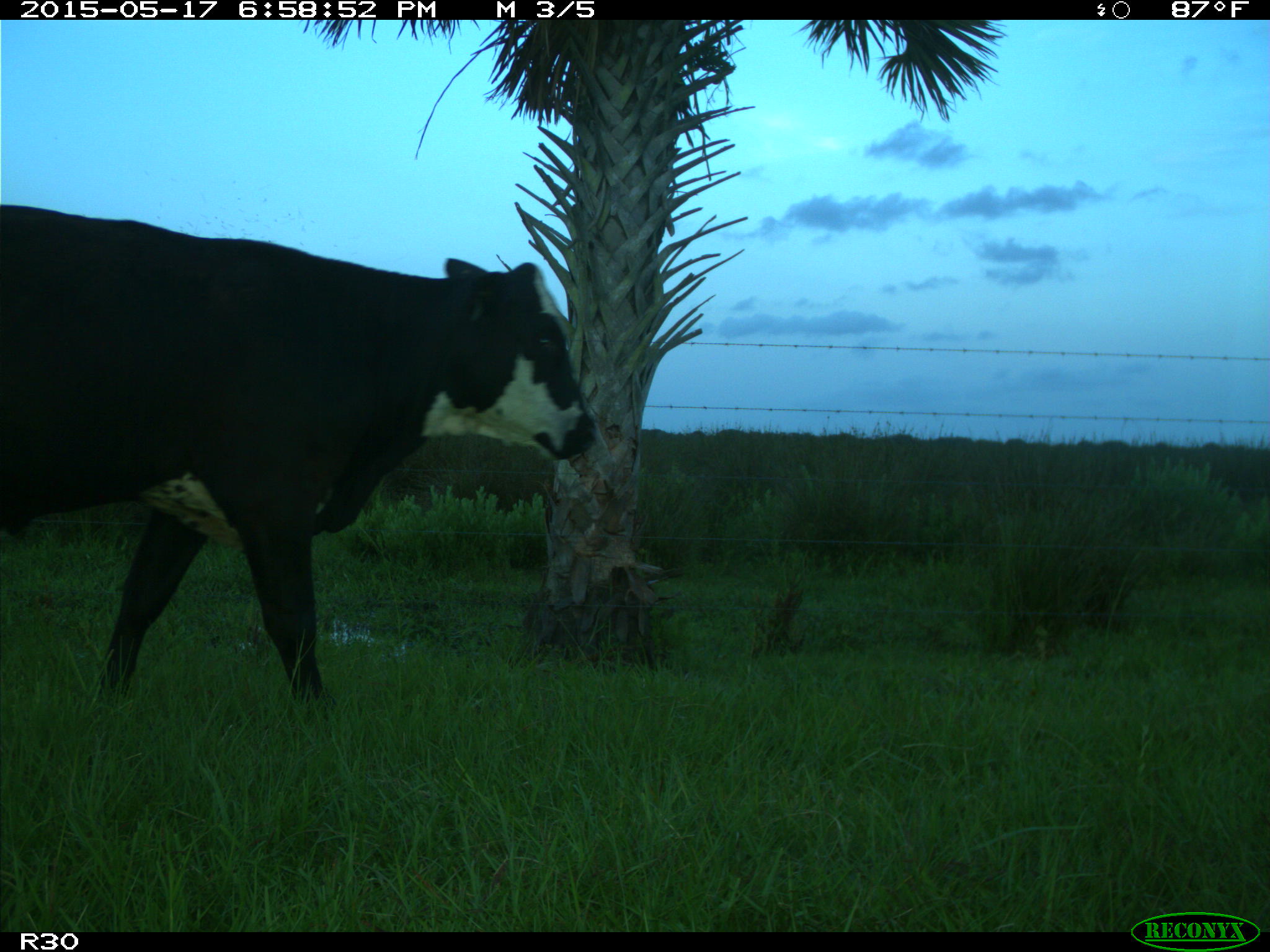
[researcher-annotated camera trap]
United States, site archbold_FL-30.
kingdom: Animalia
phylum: Chordata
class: Mammalia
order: Artiodactyla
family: Bovidae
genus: Bos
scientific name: Bos taurus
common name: domestic cow